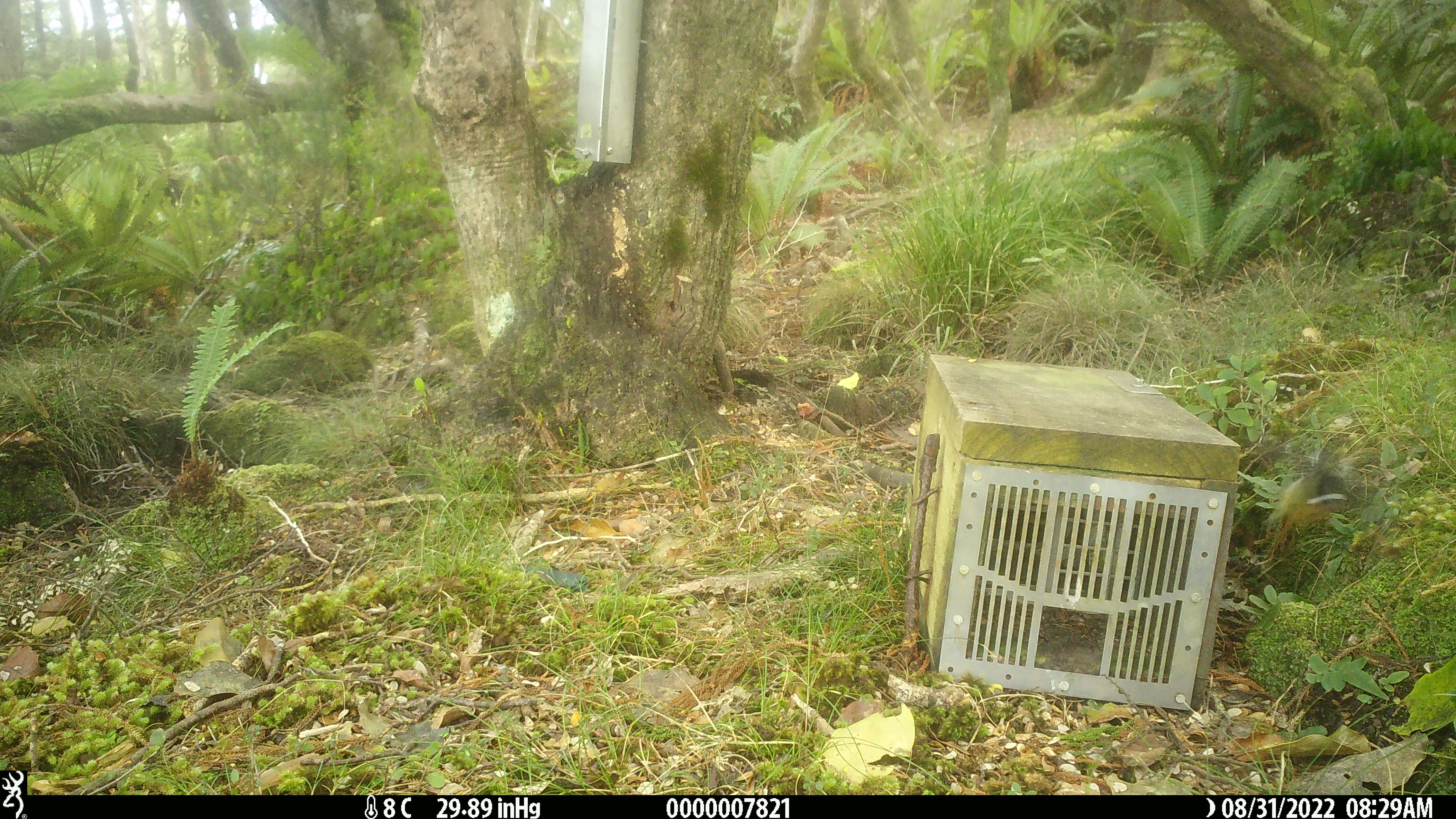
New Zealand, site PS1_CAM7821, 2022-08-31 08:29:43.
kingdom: Animalia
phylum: Chordata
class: Aves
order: Passeriformes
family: Petroicidae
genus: Petroica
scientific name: Petroica macrocephala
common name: tomtit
Tomtit (Petroica macrocephala).